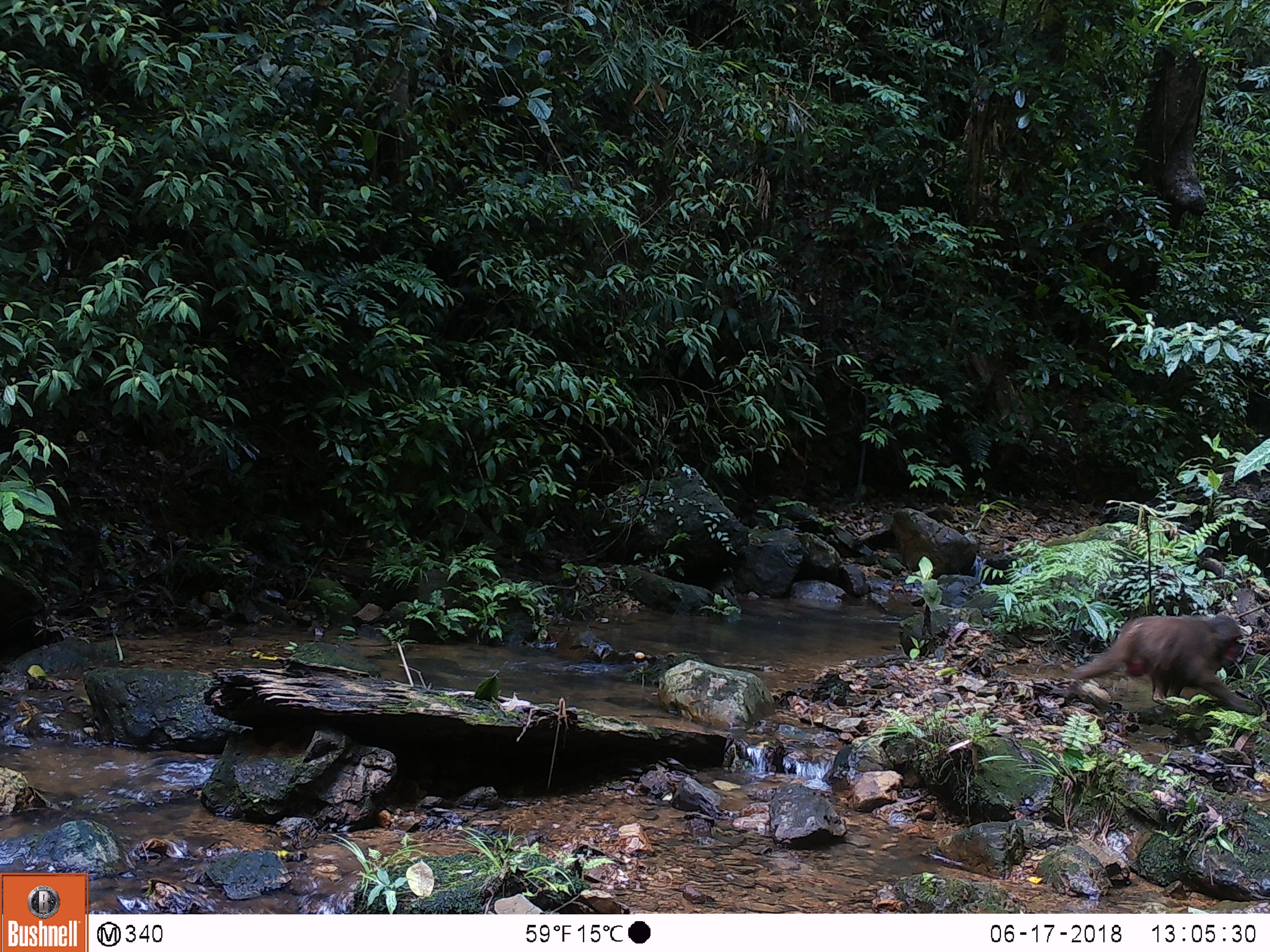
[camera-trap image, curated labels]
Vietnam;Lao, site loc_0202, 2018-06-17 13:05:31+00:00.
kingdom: Animalia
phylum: Chordata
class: Mammalia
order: Primates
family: Cercopithecidae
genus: Macaca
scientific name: Macaca arctoides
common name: stump-tailed macaque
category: stump tailed macaque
Stump tailed macaque (stump-tailed macaque) (Macaca arctoides). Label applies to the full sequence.